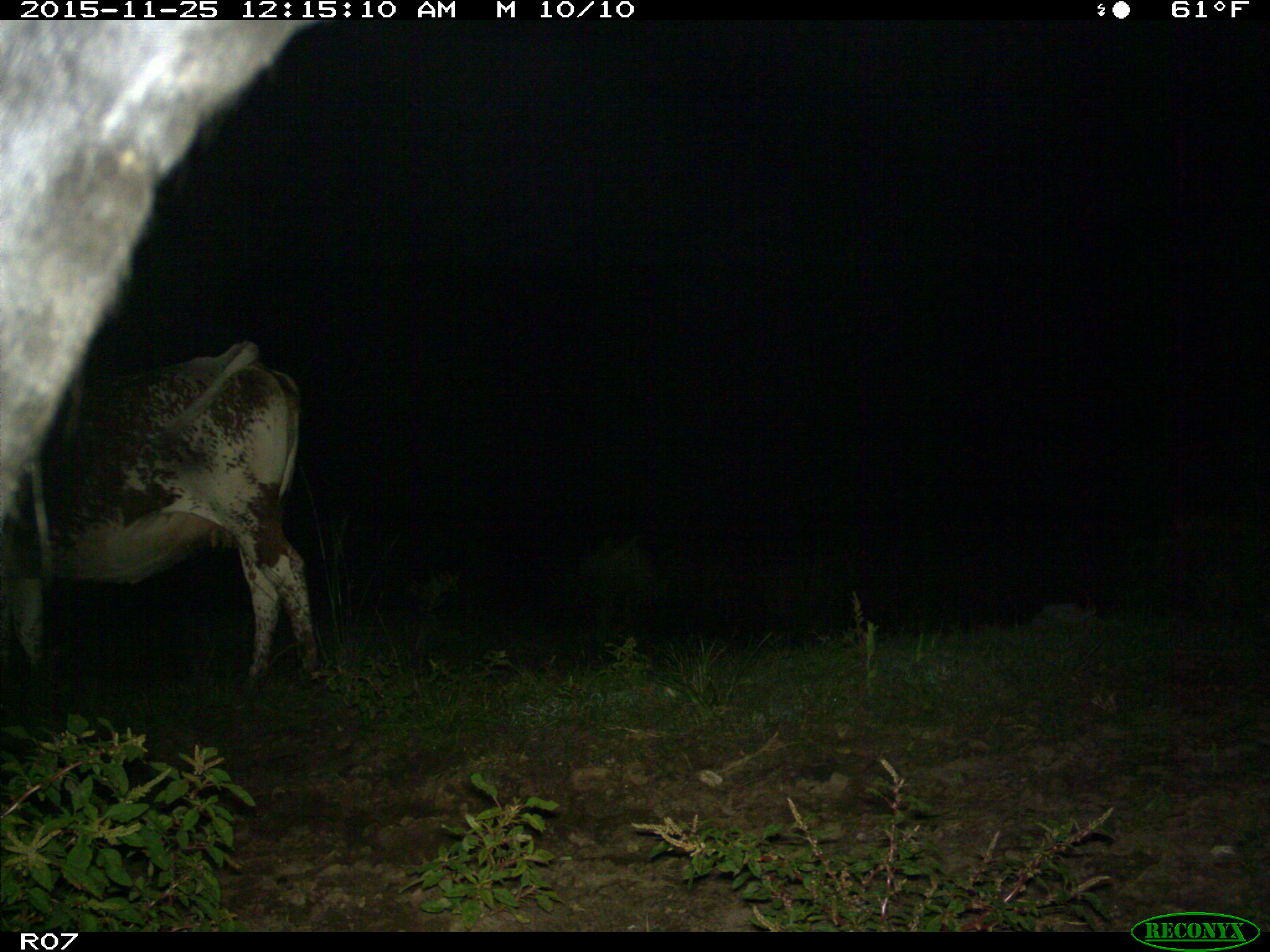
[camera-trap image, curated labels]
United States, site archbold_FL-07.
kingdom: Animalia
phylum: Chordata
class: Mammalia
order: Artiodactyla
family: Bovidae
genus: Bos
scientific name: Bos taurus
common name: domestic cow